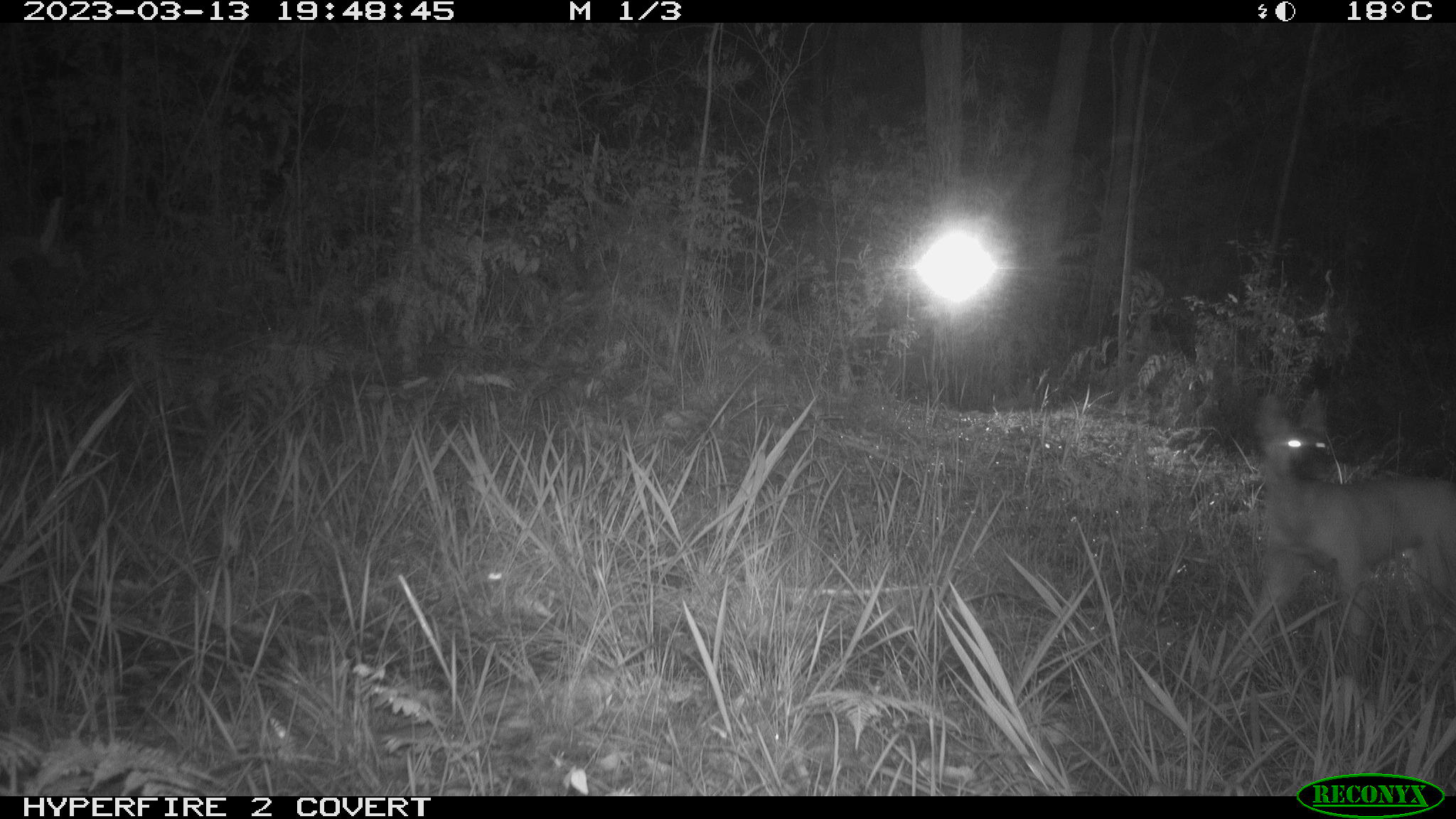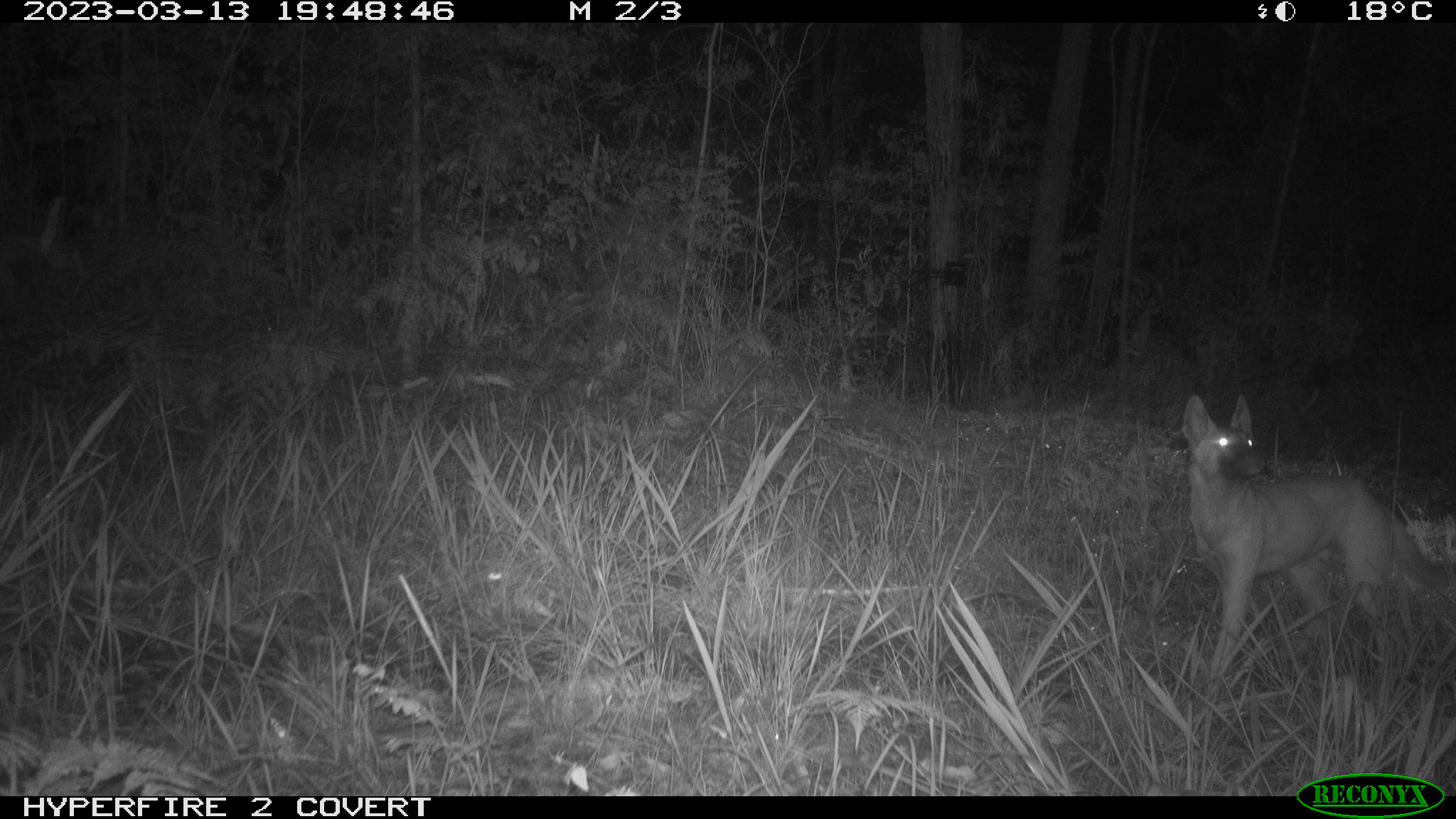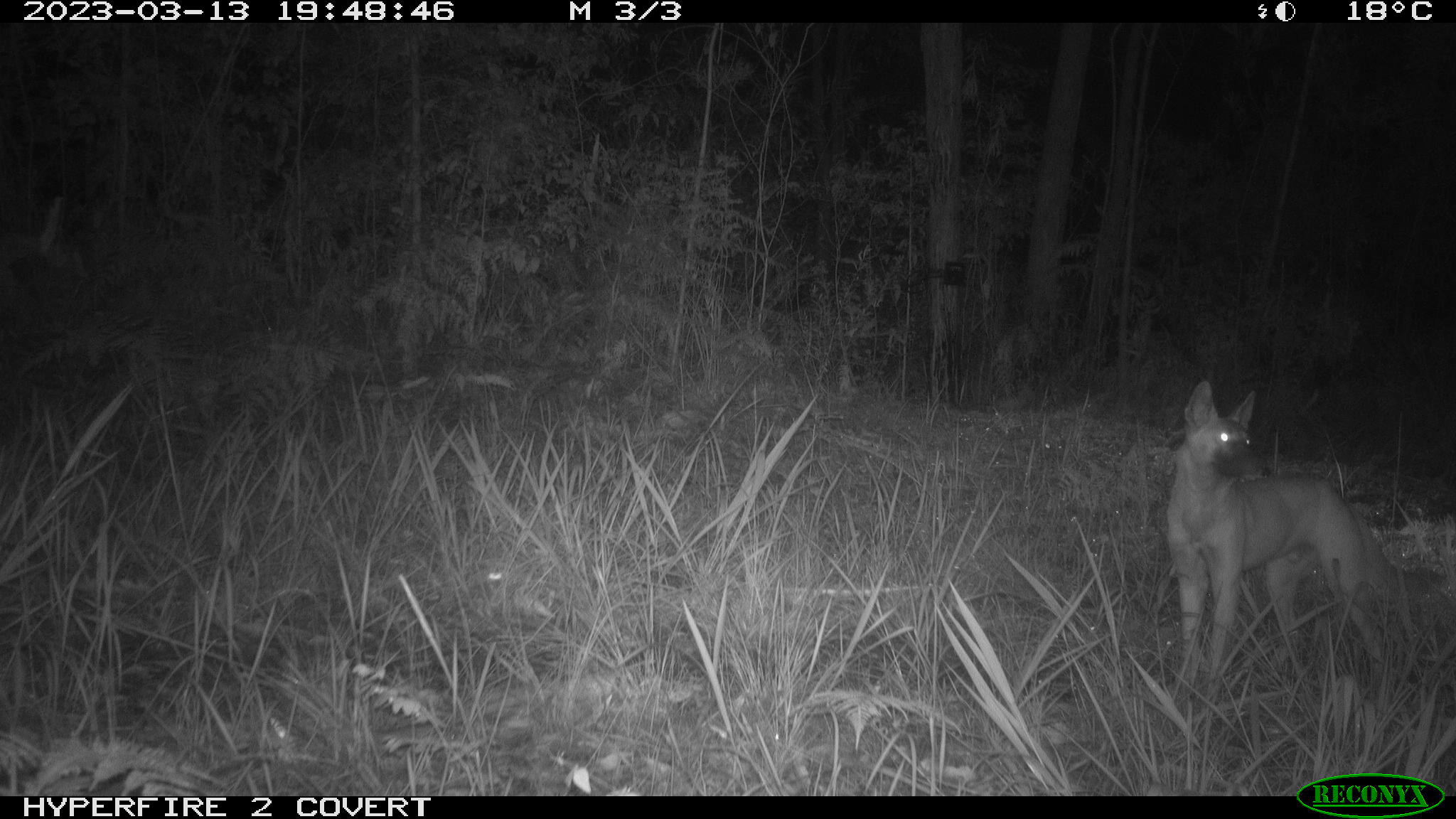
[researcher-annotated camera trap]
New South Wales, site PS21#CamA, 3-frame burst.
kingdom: Animalia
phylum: Chordata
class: Mammalia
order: Carnivora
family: Canidae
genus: Canis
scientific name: Canis familiaris dingo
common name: dingo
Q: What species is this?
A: Dingo (Canis familiaris dingo).